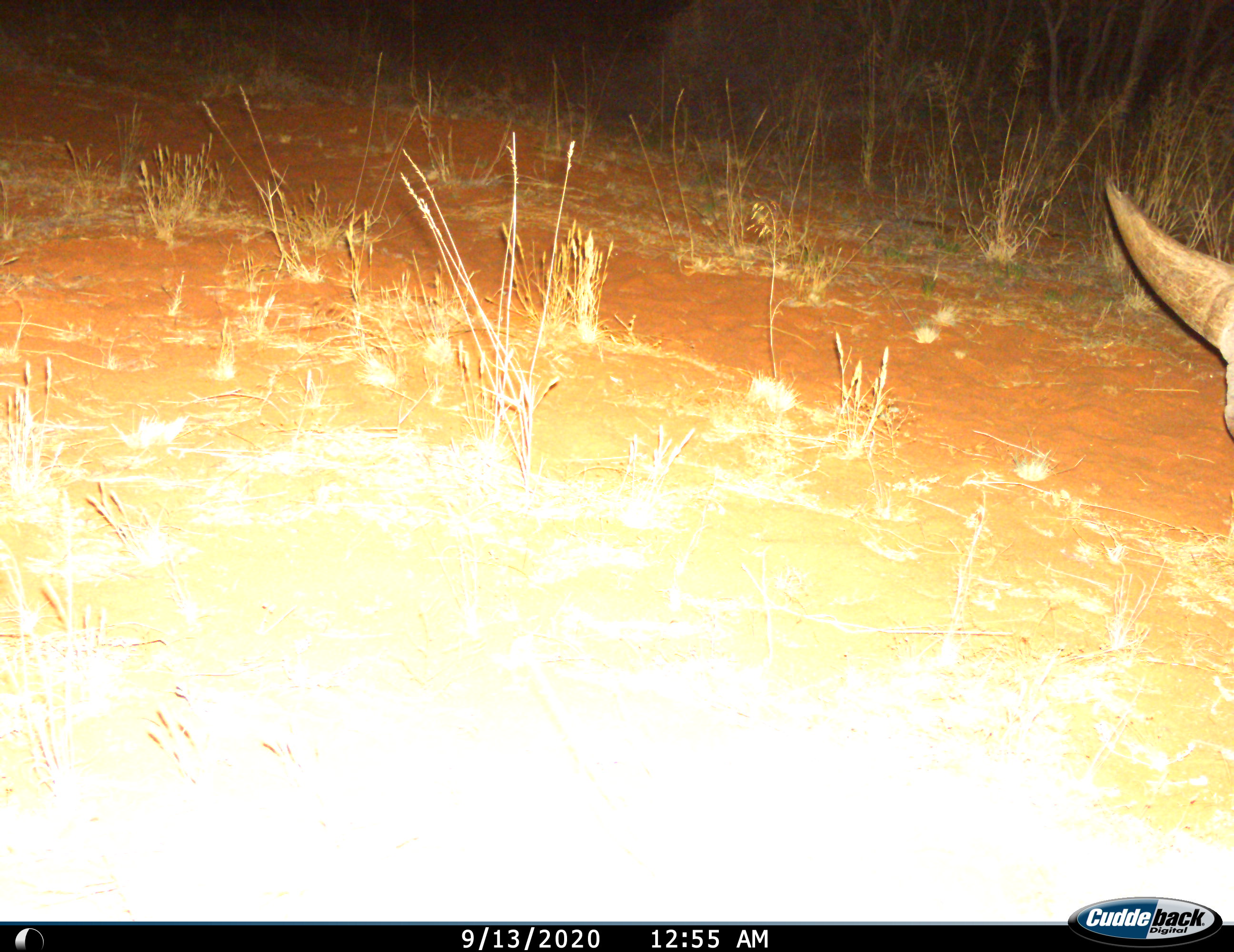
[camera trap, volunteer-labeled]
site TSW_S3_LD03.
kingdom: Animalia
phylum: Chordata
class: Mammalia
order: Perissodactyla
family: Rhinocerotidae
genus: Diceros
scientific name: Diceros bicornis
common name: black rhinoceros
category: rhinocerosblack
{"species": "rhinocerosblack (black rhinoceros) (Diceros bicornis)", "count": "1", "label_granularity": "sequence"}